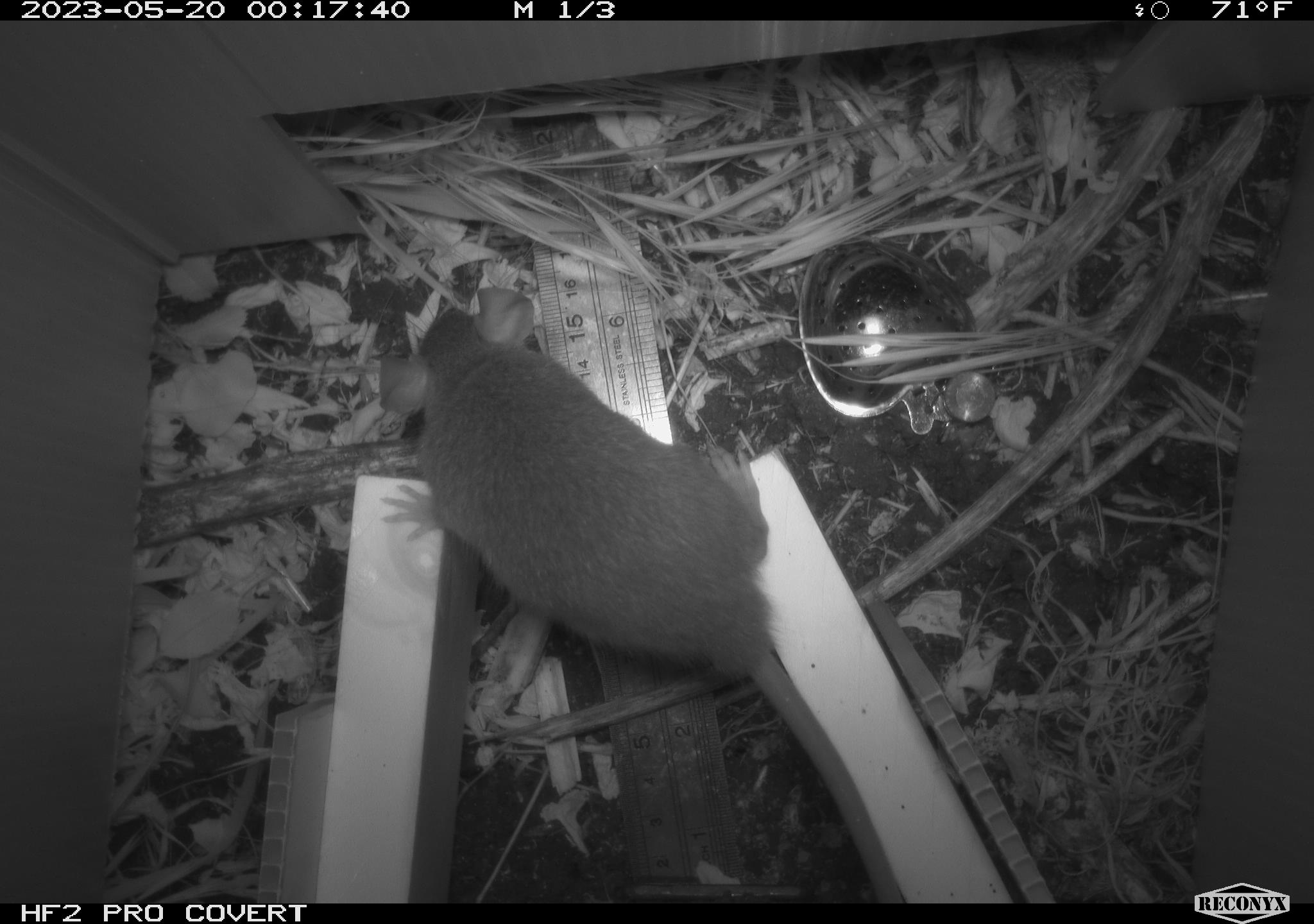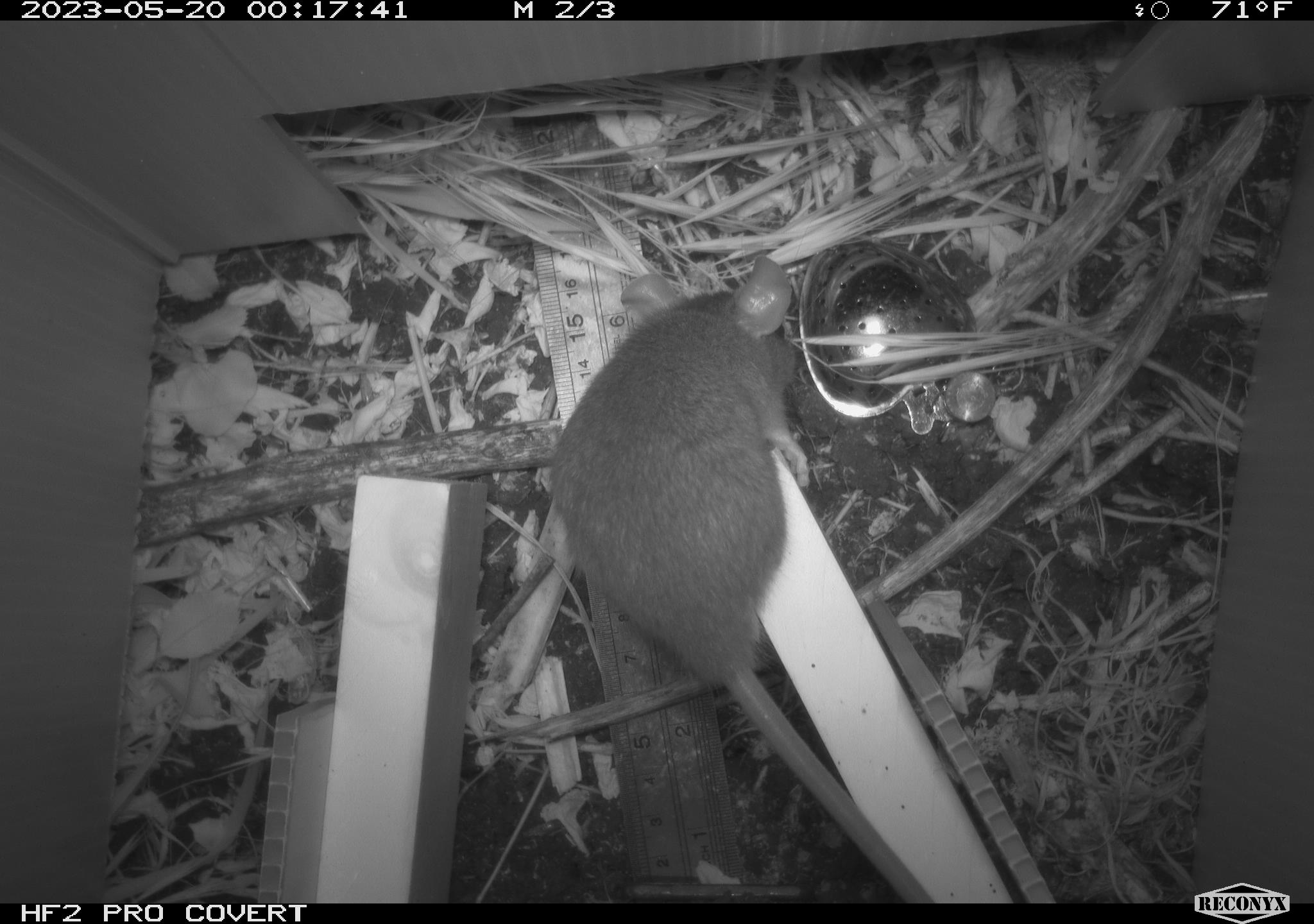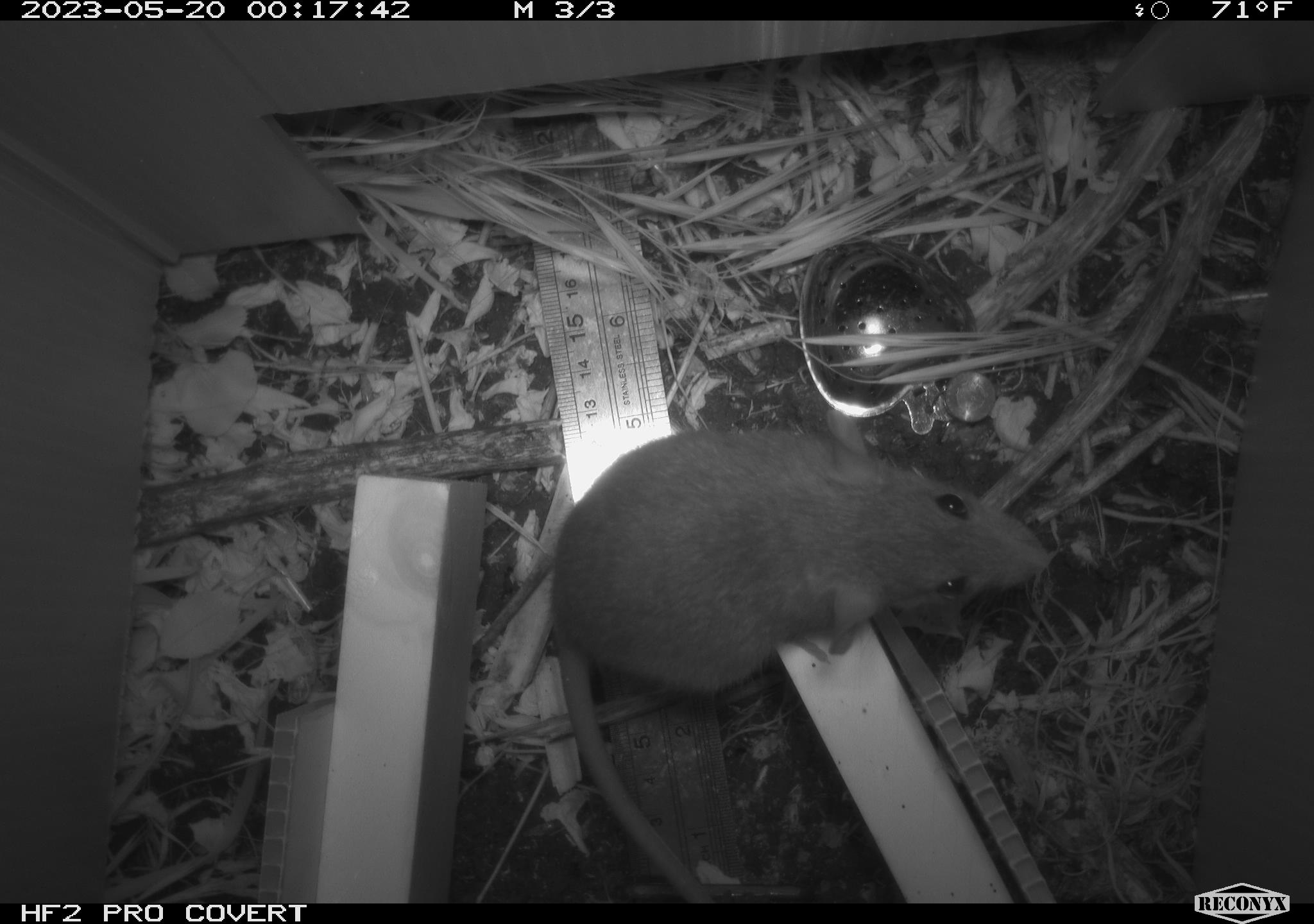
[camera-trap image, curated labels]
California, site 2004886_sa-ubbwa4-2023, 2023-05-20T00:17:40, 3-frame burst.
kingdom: Animalia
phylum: Chordata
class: Mammalia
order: Rodentia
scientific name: Rodentia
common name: mouse species